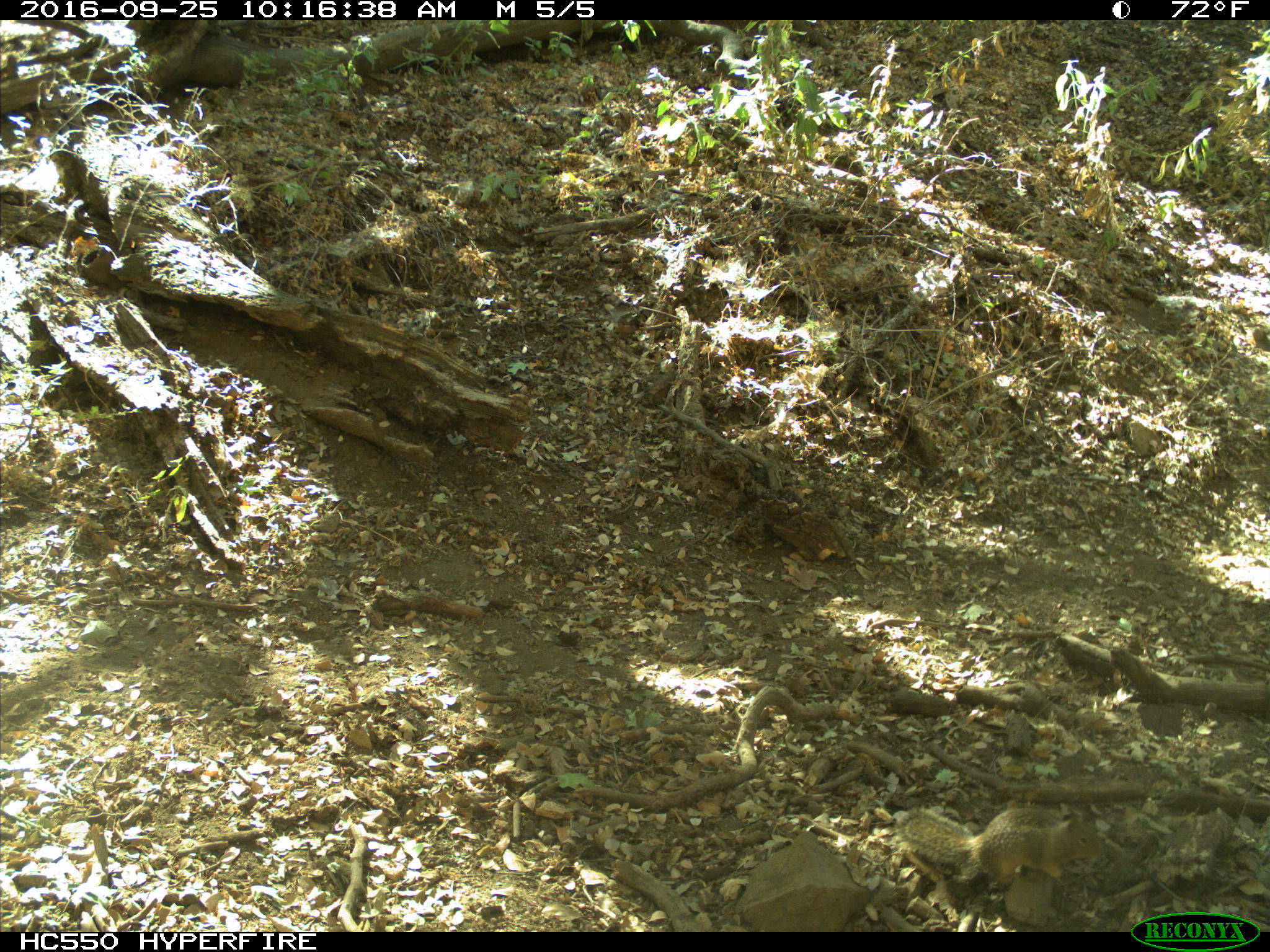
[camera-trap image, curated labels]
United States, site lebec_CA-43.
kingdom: Animalia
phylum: Chordata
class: Mammalia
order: Rodentia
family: Sciuridae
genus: Otospermophilus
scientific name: Otospermophilus beecheyi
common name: california ground squirrel